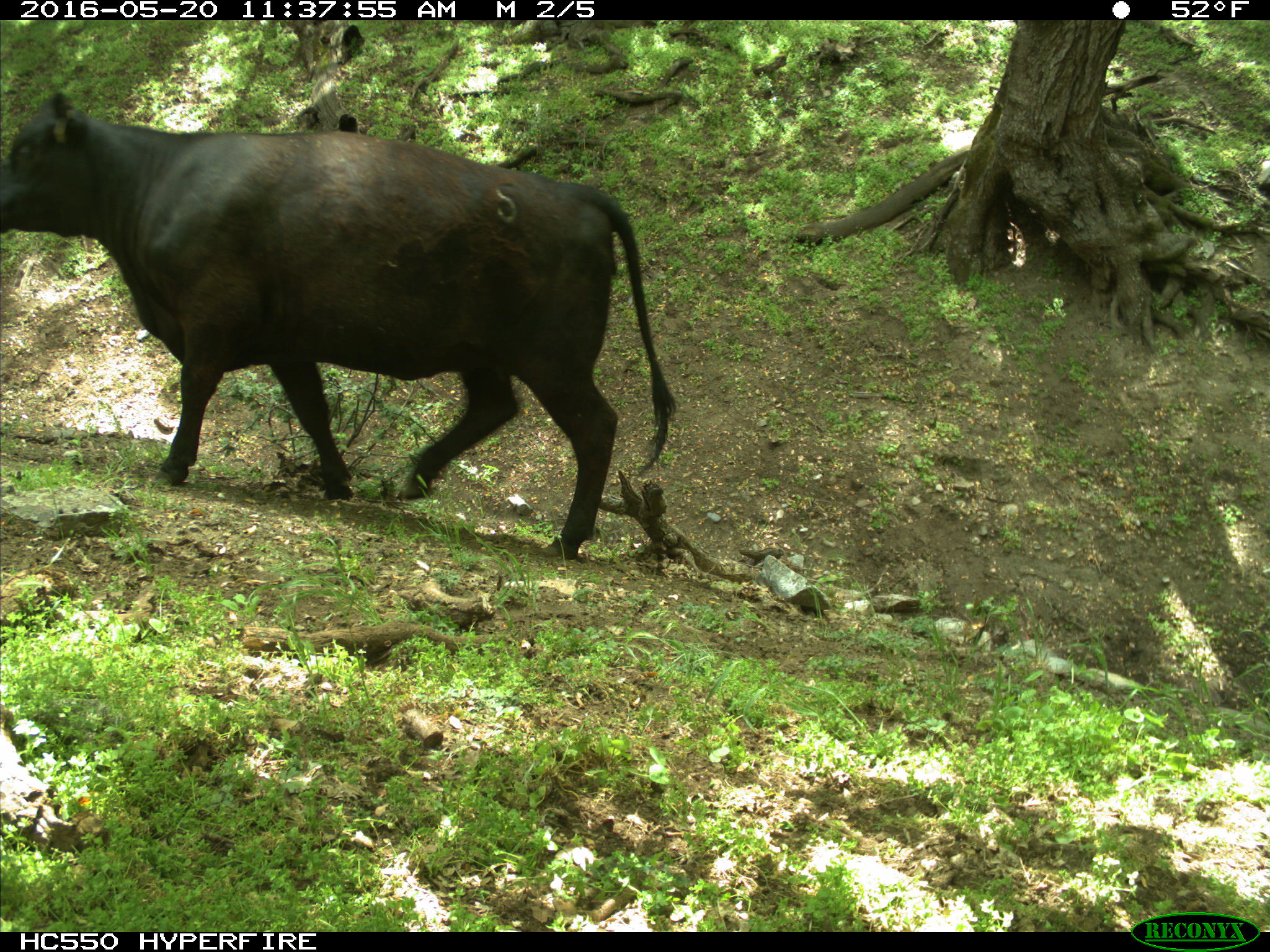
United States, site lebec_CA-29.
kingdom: Animalia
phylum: Chordata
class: Mammalia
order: Artiodactyla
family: Bovidae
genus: Bos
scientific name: Bos taurus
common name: domestic cow